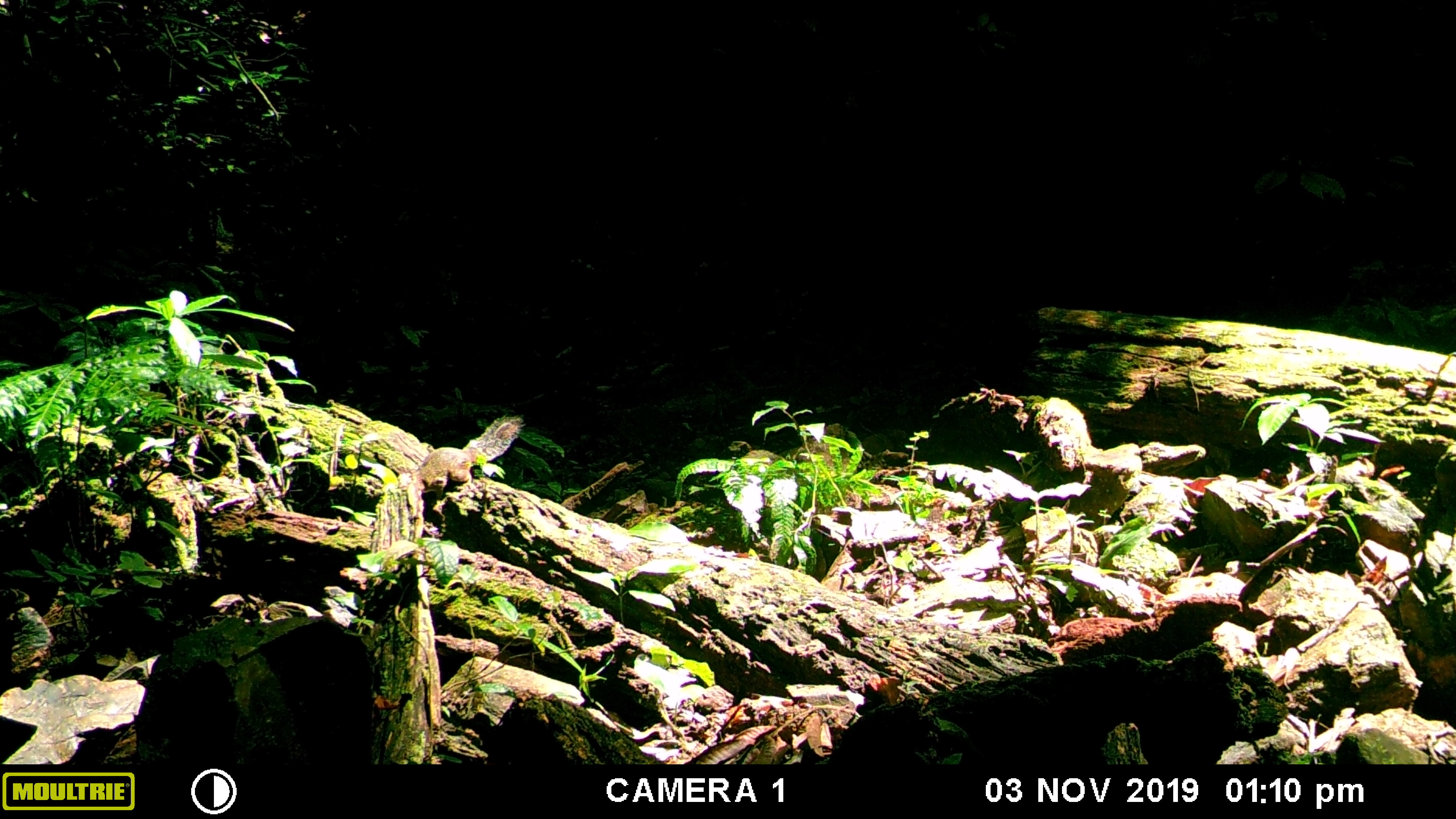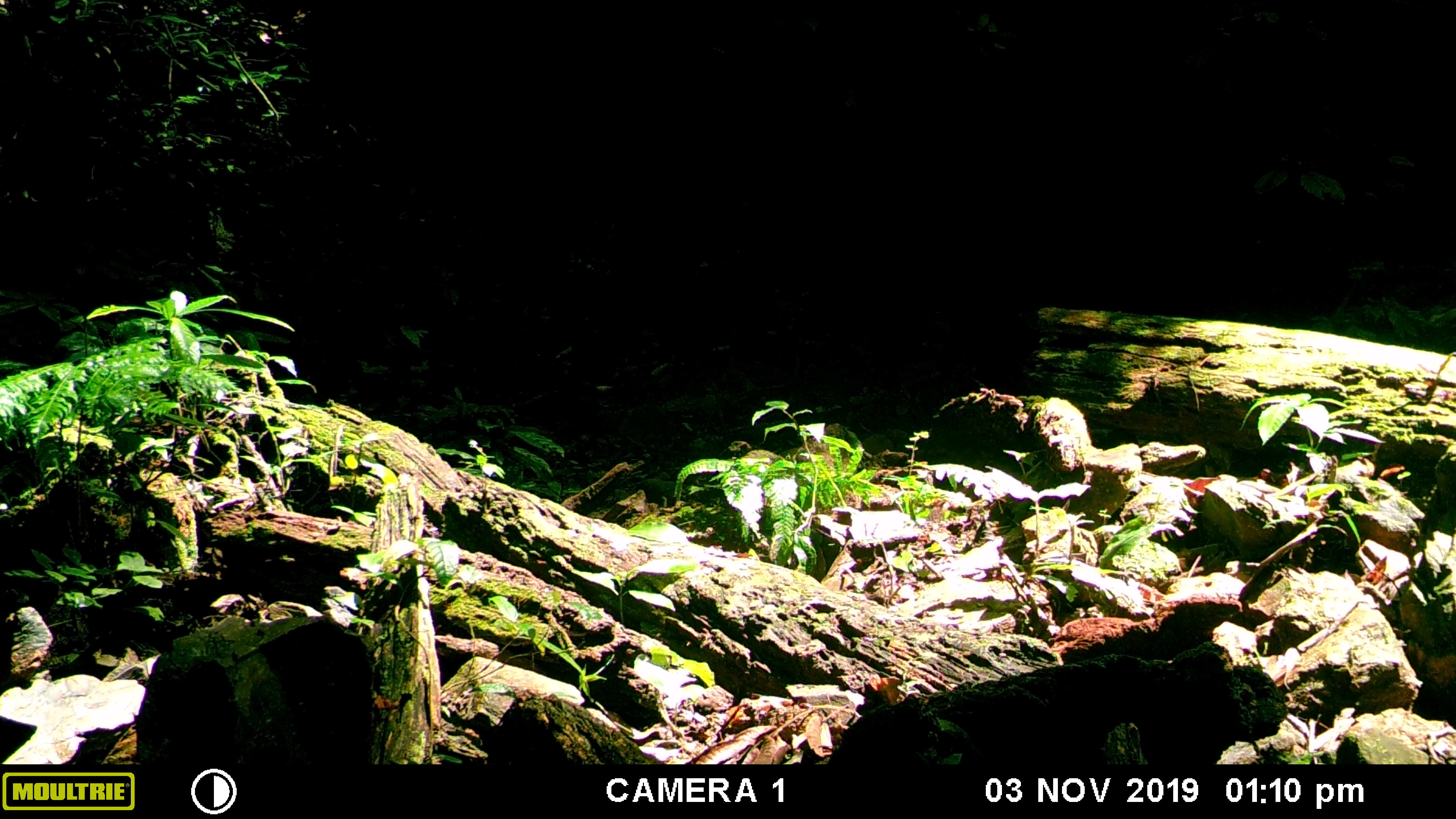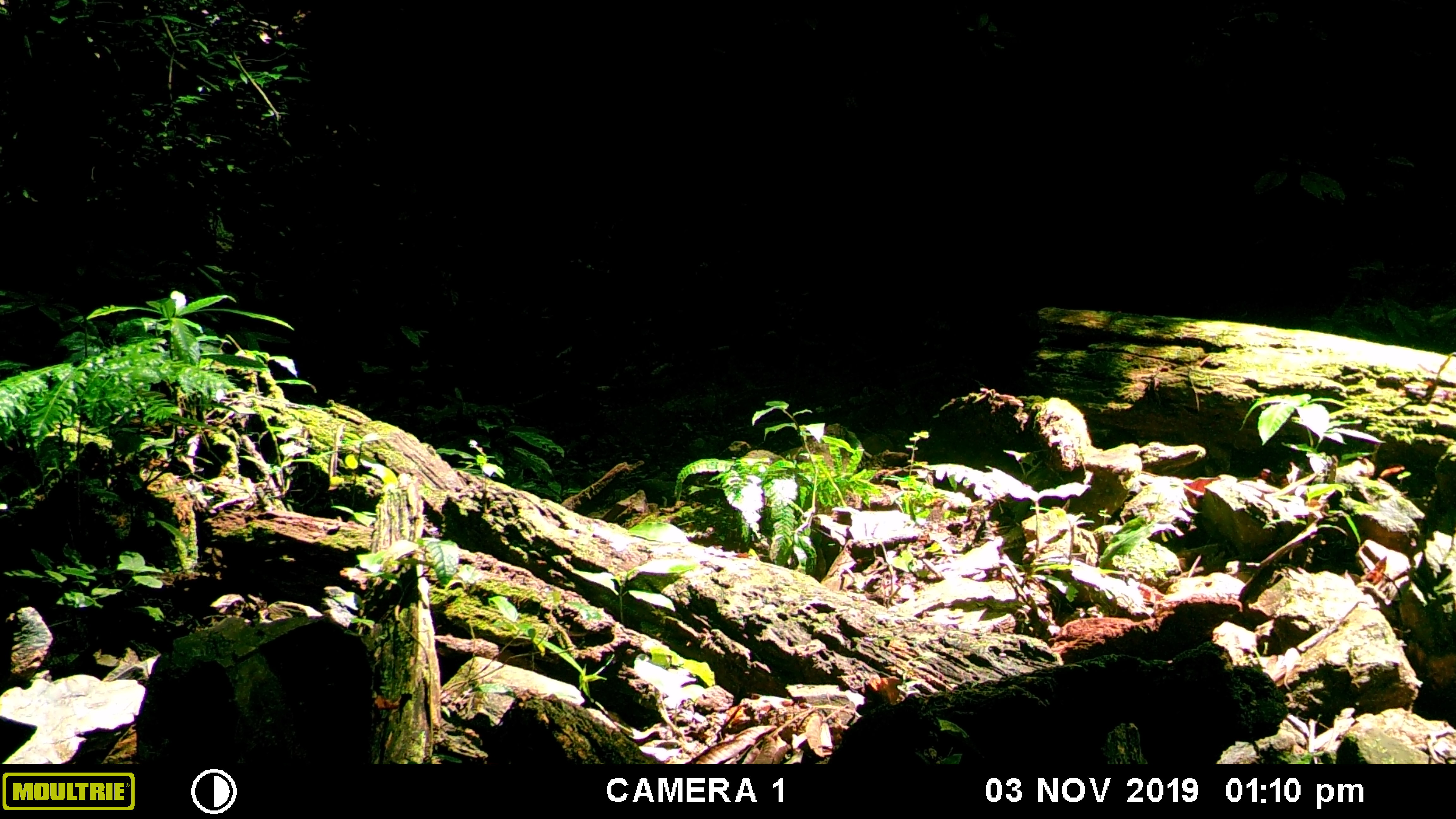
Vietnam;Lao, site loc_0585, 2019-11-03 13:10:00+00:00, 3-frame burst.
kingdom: Animalia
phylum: Chordata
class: Mammalia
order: Rodentia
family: Sciuridae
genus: Dremomys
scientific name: Dremomys rufigenis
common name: red-cheeked squirrel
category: red cheeked squirrel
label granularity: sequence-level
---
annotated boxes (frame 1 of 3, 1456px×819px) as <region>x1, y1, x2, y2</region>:
red cheeked squirrel: <region>397, 413, 527, 500</region>